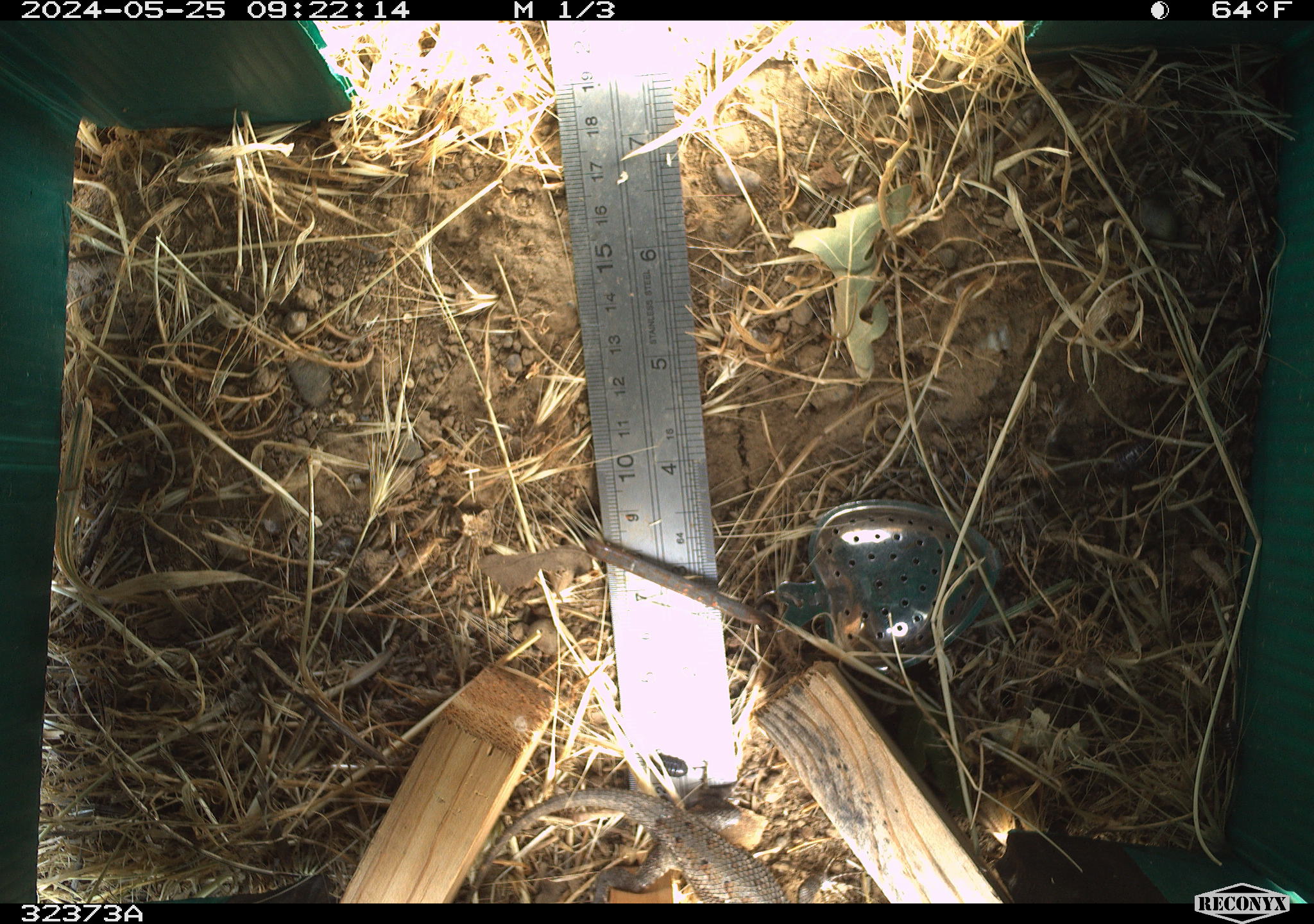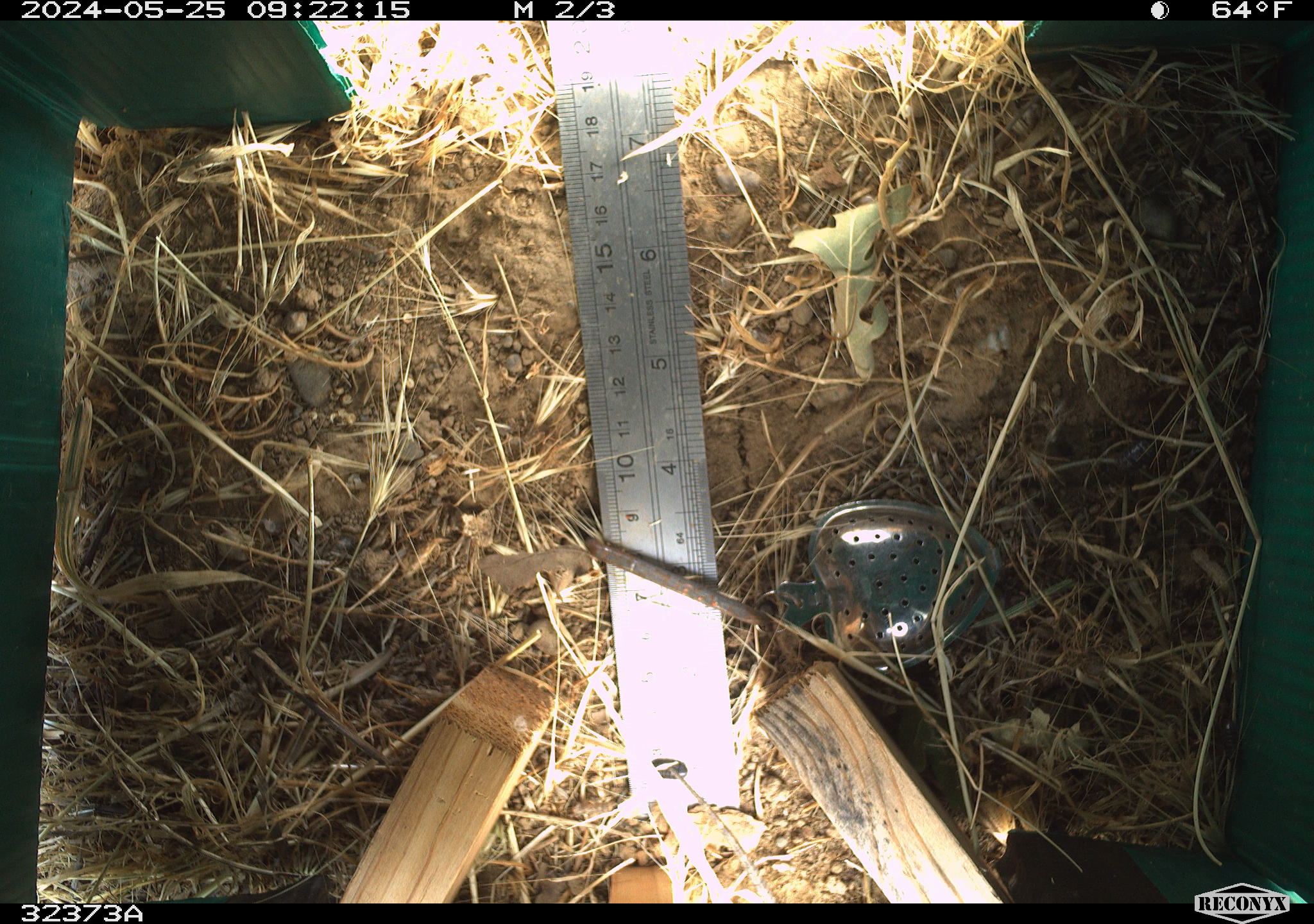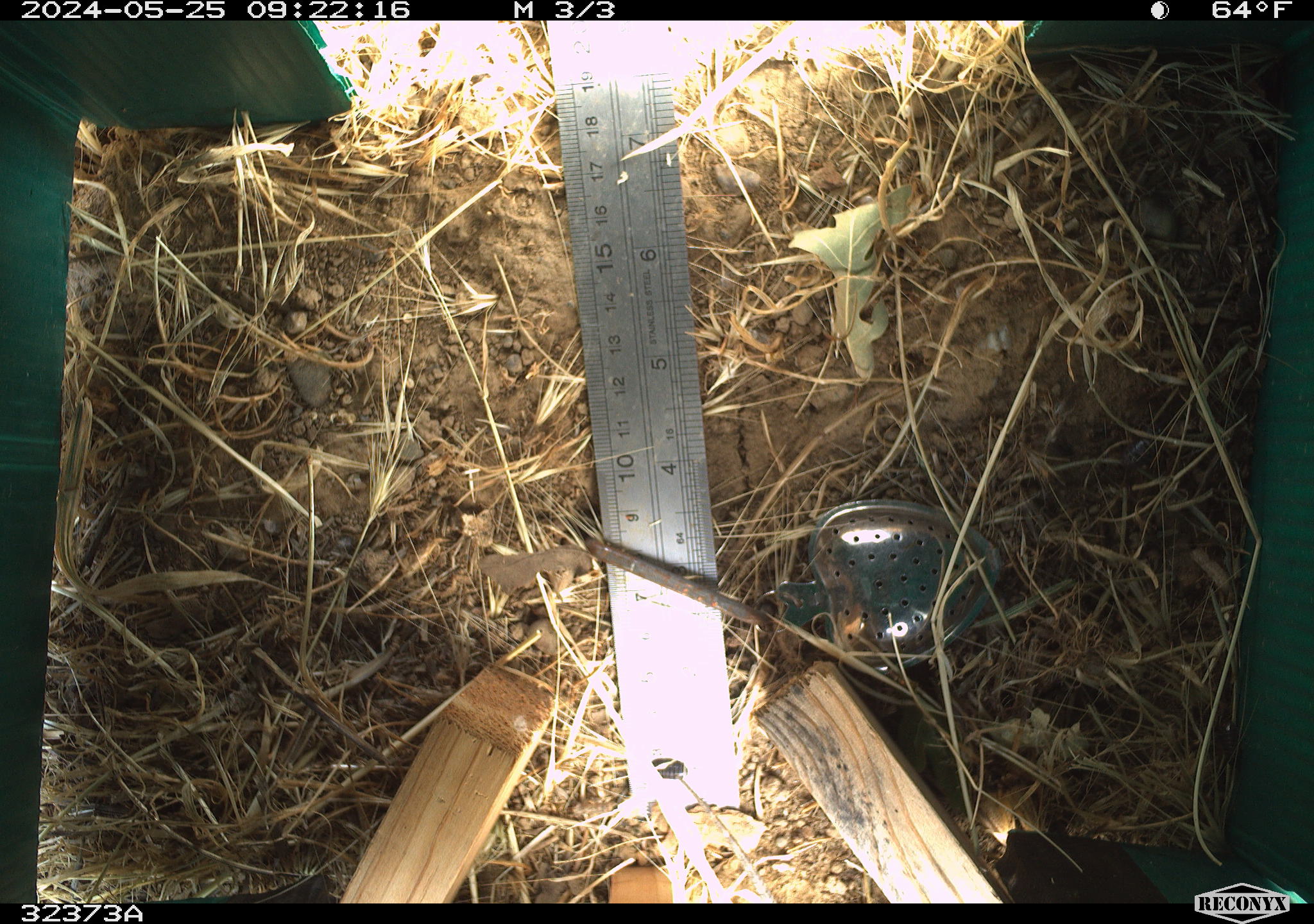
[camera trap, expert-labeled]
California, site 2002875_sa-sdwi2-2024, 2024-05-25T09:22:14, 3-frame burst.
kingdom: Animalia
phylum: Chordata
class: Reptilia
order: Squamata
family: Phrynosomatidae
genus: Sceloporus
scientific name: Sceloporus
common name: spiny lizards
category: sceloporus species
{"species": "sceloporus species (spiny lizards) (Sceloporus)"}